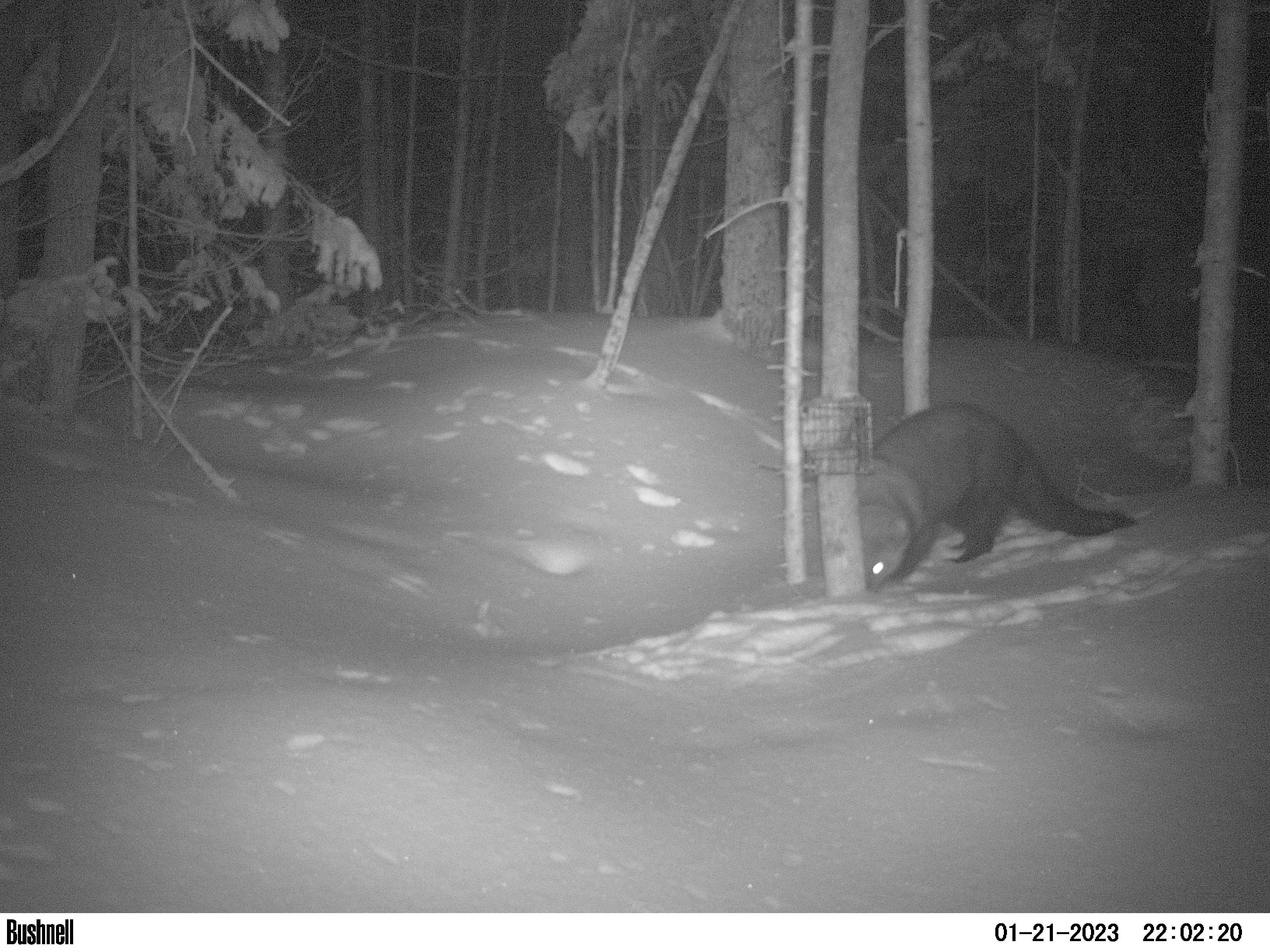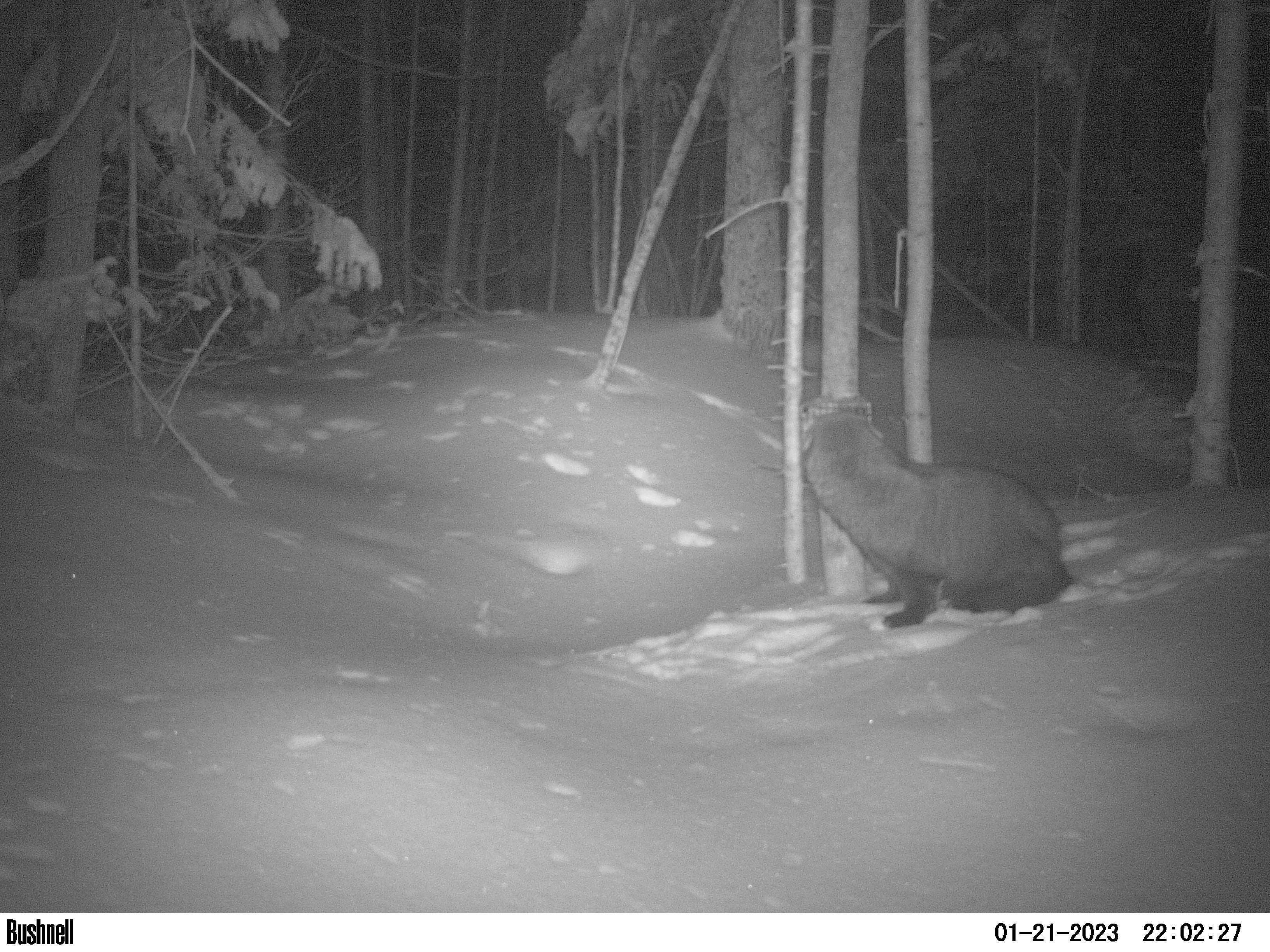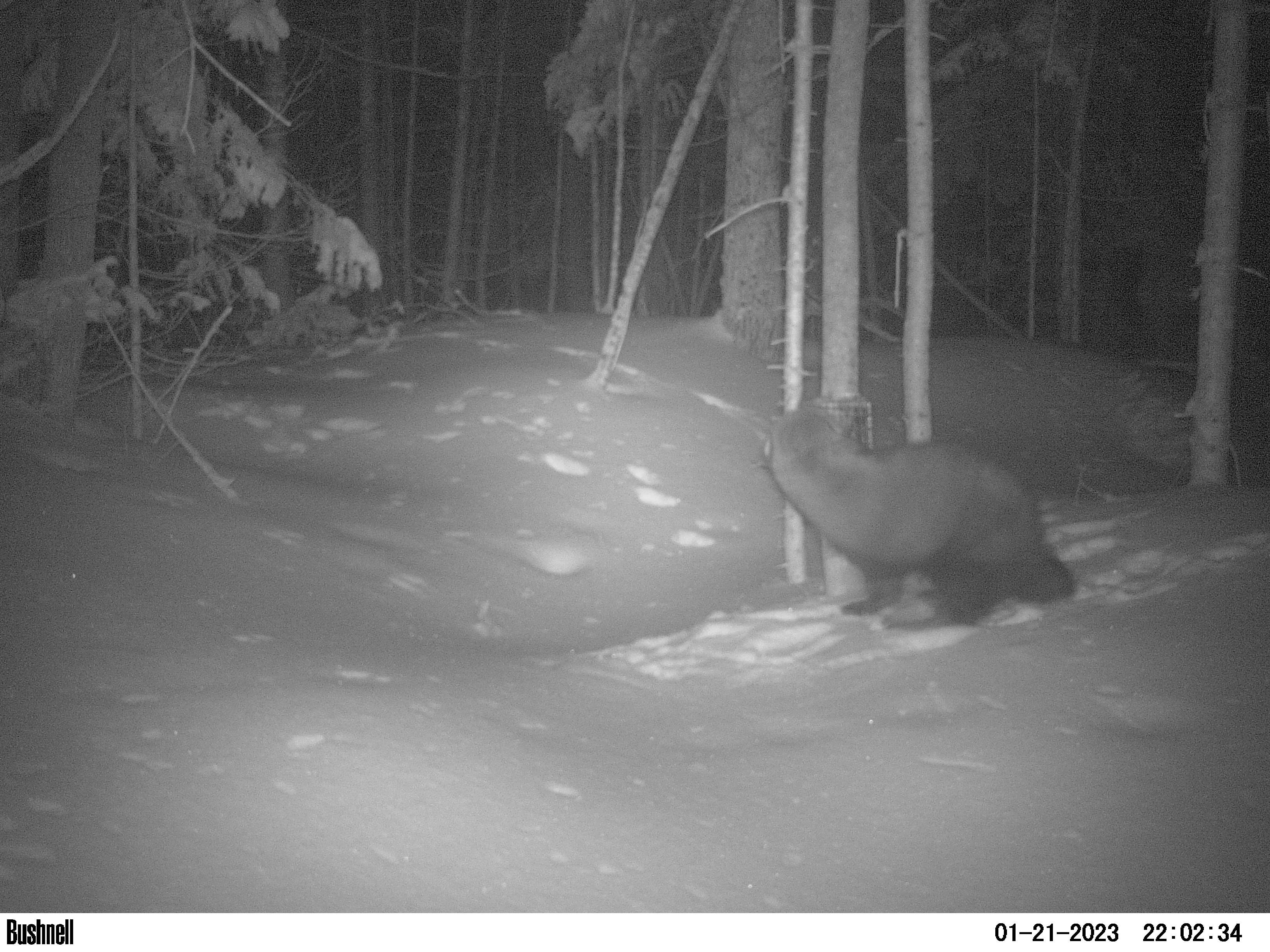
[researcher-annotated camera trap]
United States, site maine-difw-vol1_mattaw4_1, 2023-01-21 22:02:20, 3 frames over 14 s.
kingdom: Animalia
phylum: Chordata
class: Mammalia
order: Carnivora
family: Mustelidae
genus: Pekania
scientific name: Pekania pennanti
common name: fisher